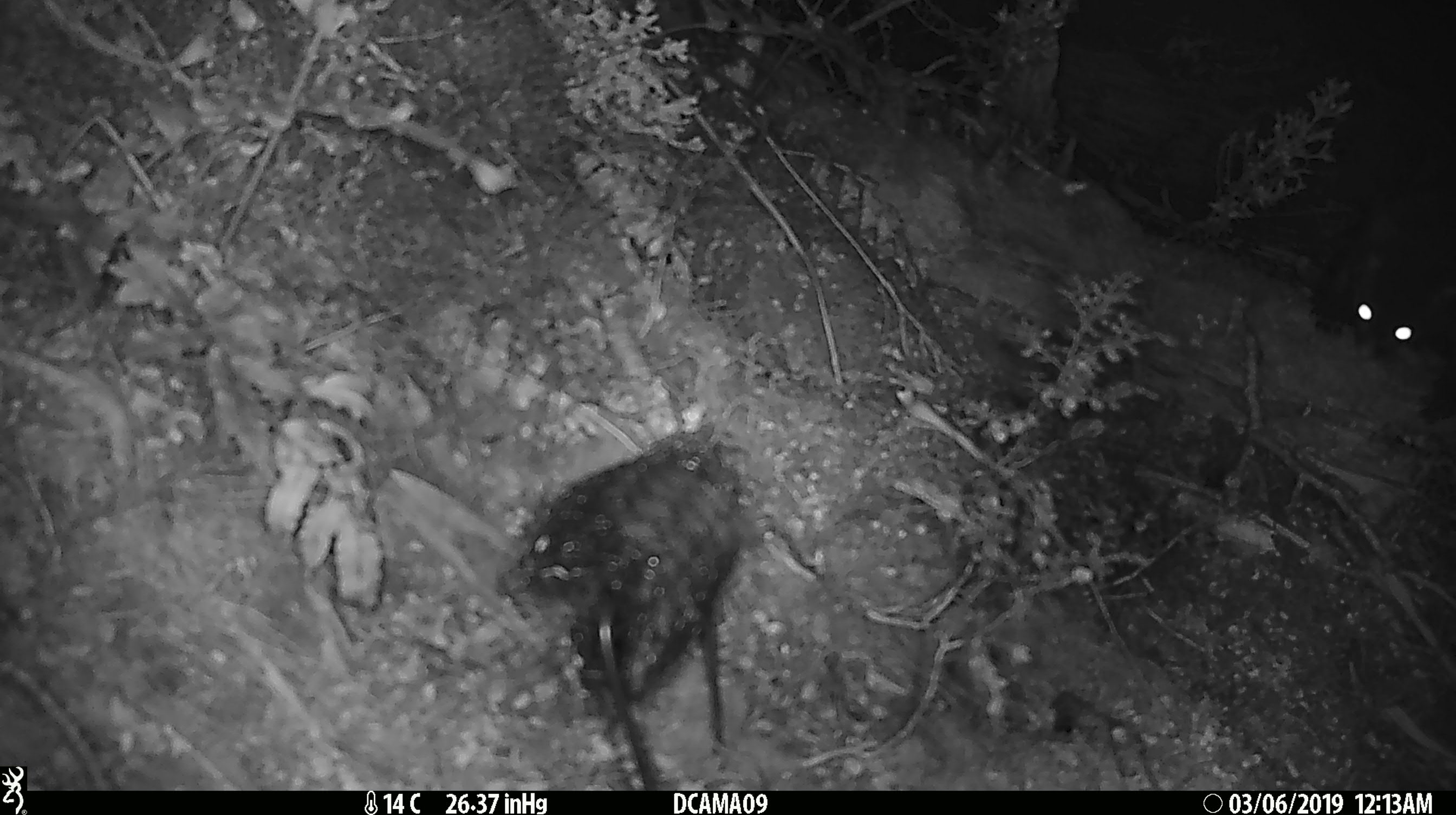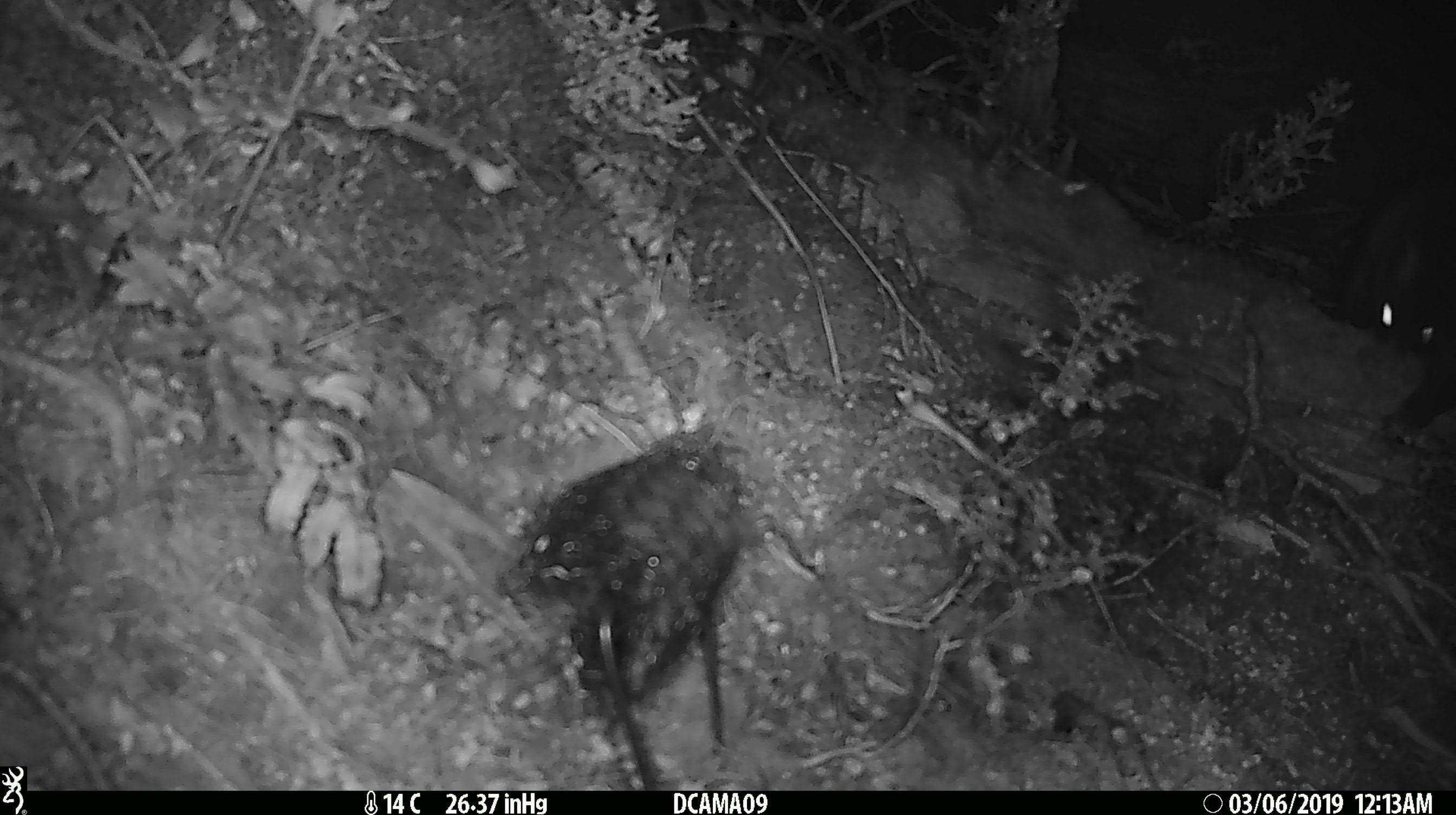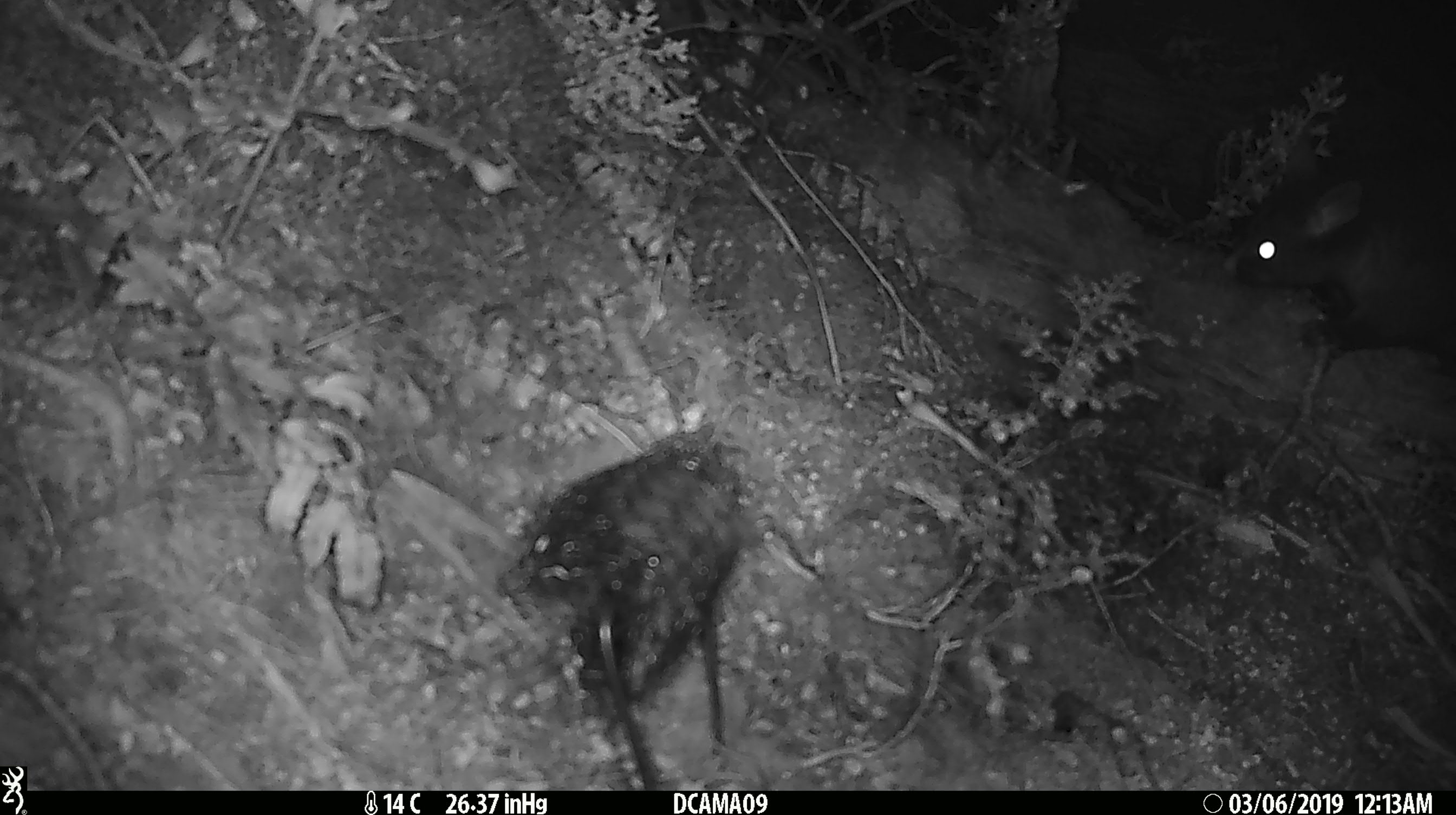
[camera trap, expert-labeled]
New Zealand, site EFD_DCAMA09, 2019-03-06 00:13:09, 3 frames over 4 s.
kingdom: Animalia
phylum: Chordata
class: Mammalia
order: Diprotodontia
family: Phalangeridae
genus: Trichosurus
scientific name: Trichosurus vulpecula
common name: common brushtail possum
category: possum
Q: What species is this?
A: Possum (common brushtail possum) (Trichosurus vulpecula).